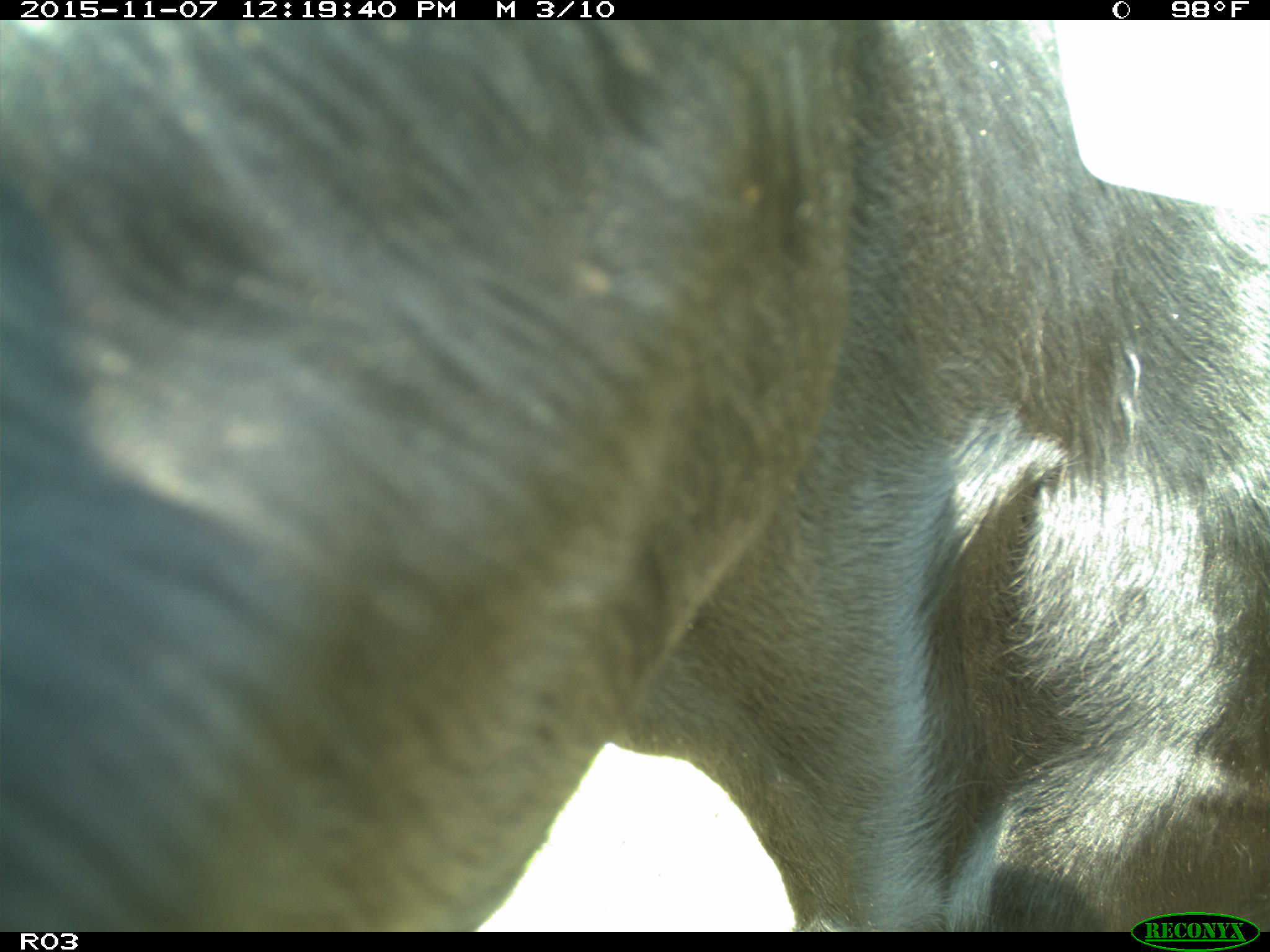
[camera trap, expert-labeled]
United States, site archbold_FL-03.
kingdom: Animalia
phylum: Chordata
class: Mammalia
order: Artiodactyla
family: Bovidae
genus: Bos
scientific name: Bos taurus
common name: domestic cow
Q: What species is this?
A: Bos taurus (domestic cow).